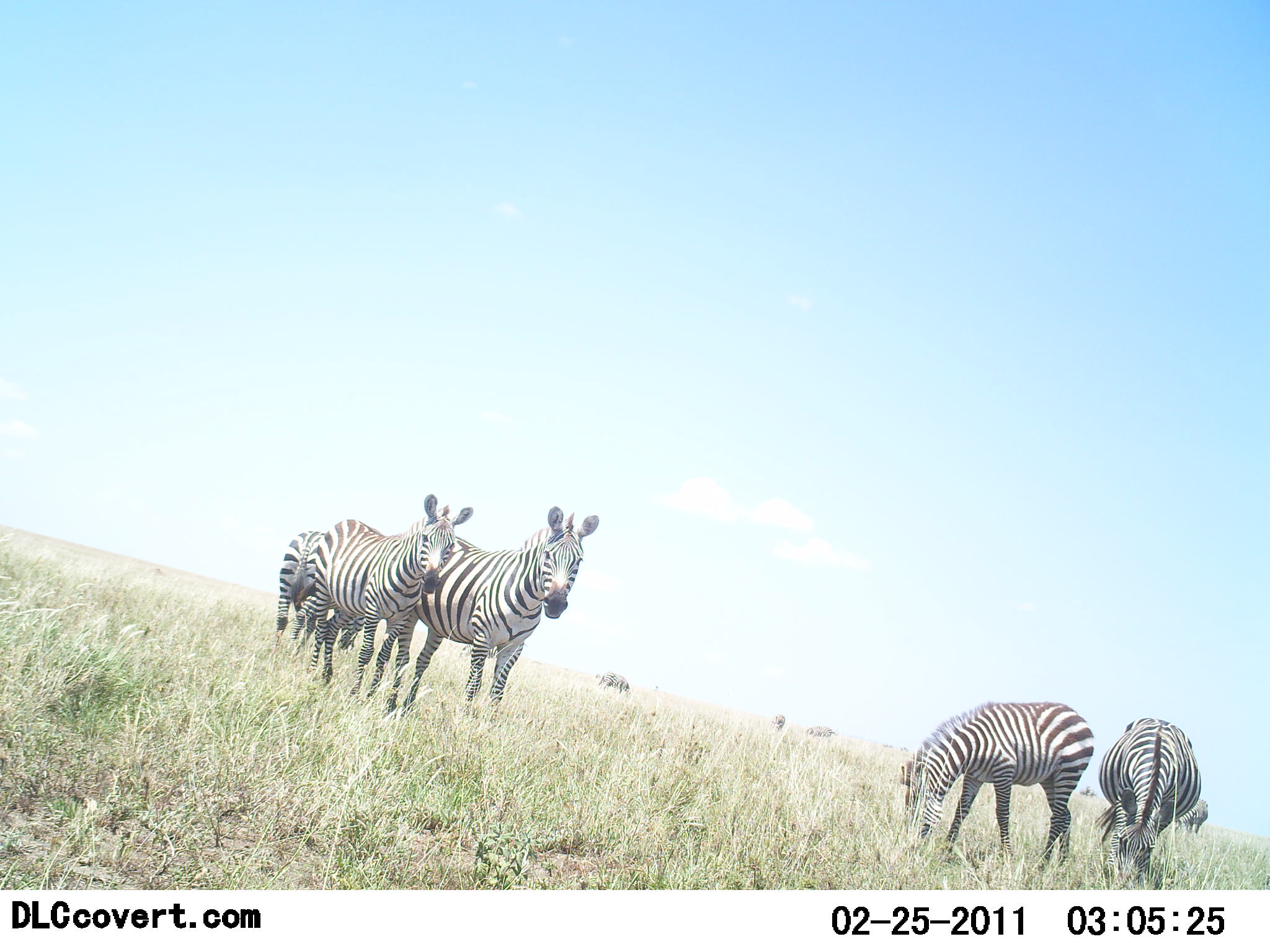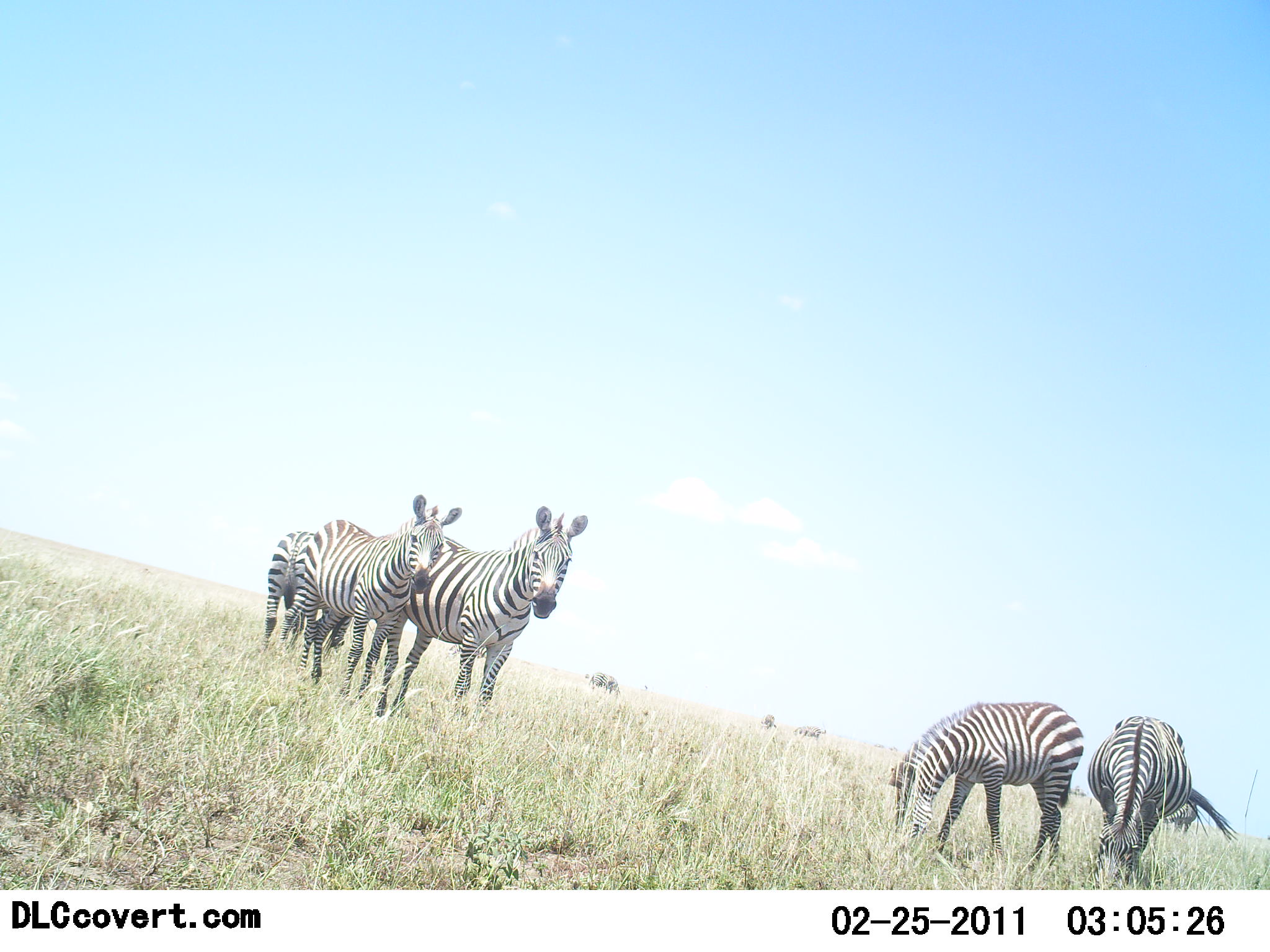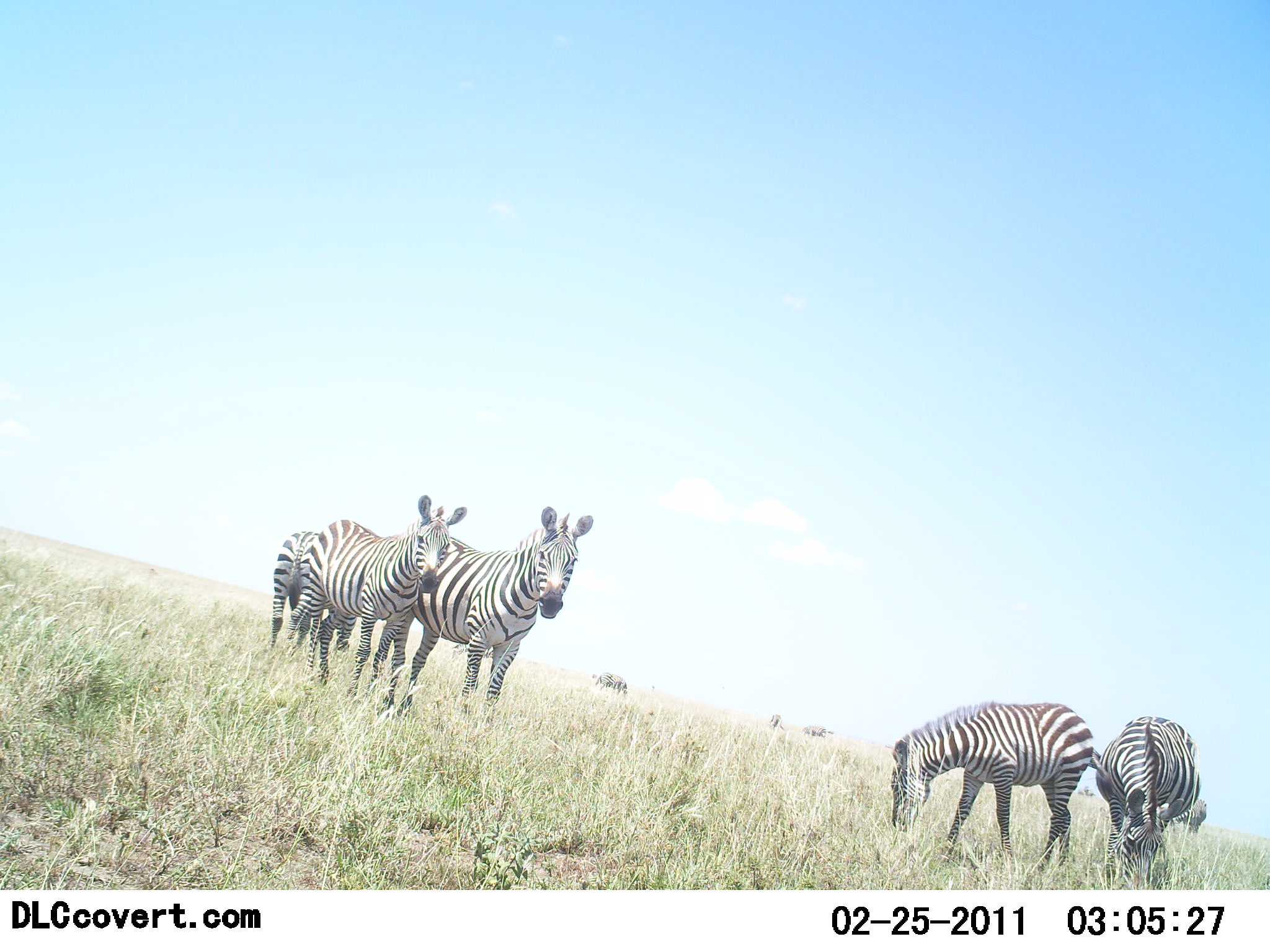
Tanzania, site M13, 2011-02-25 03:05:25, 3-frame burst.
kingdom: Animalia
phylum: Chordata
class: Mammalia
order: Perissodactyla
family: Equidae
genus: Equus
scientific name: Equus quagga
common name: plains zebra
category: zebra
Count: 5.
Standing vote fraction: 92%.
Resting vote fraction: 0%.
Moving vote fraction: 17%.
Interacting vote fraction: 0%.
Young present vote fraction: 0%.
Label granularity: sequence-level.